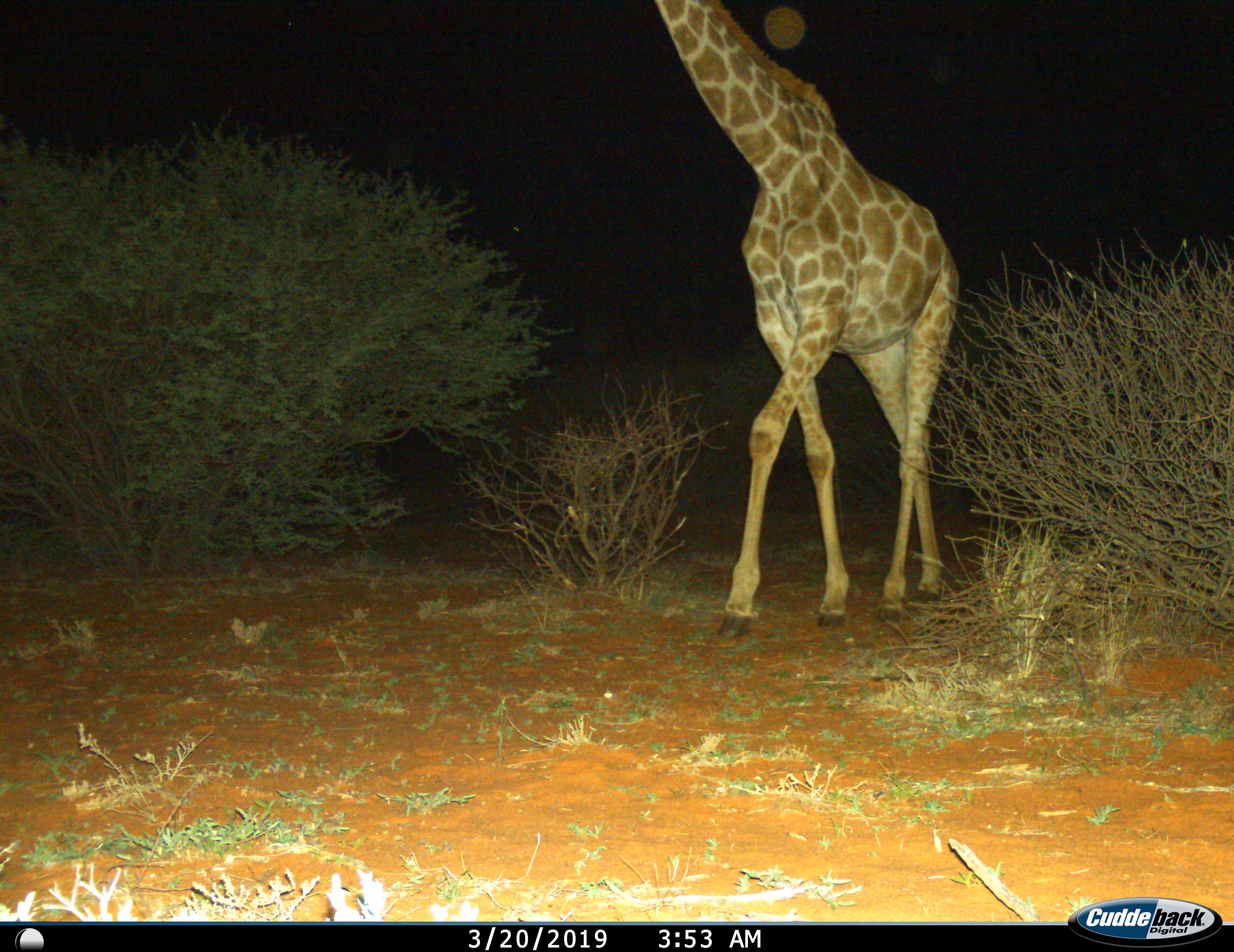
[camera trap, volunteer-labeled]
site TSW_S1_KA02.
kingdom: Animalia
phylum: Chordata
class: Mammalia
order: Artiodactyla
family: Giraffidae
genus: Giraffa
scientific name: Giraffa camelopardalis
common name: giraffe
Giraffe (Giraffa camelopardalis), count 1. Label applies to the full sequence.